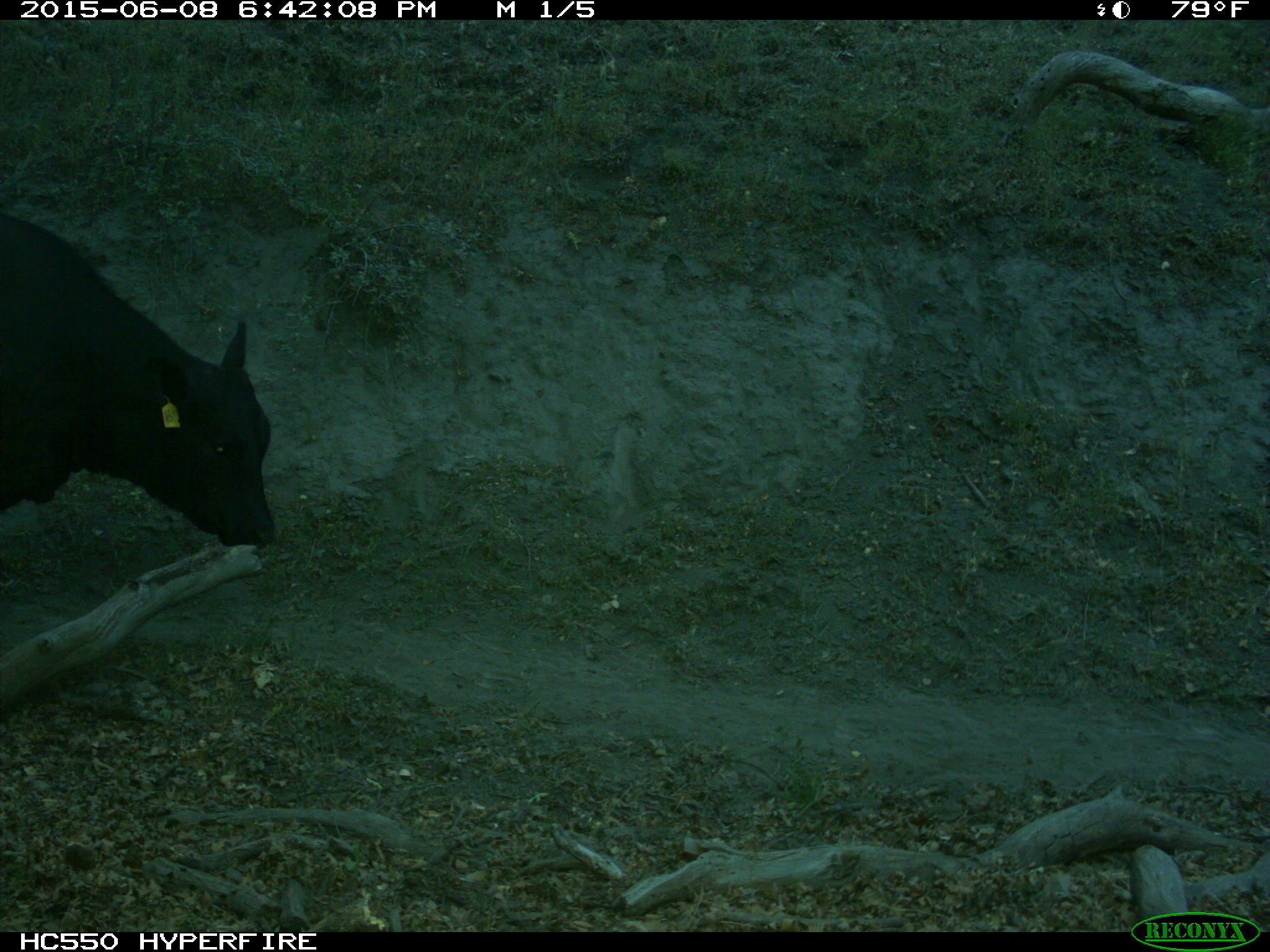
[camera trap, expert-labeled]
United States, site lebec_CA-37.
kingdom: Animalia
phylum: Chordata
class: Mammalia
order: Artiodactyla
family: Bovidae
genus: Bos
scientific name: Bos taurus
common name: domestic cow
Bos taurus (domestic cow).